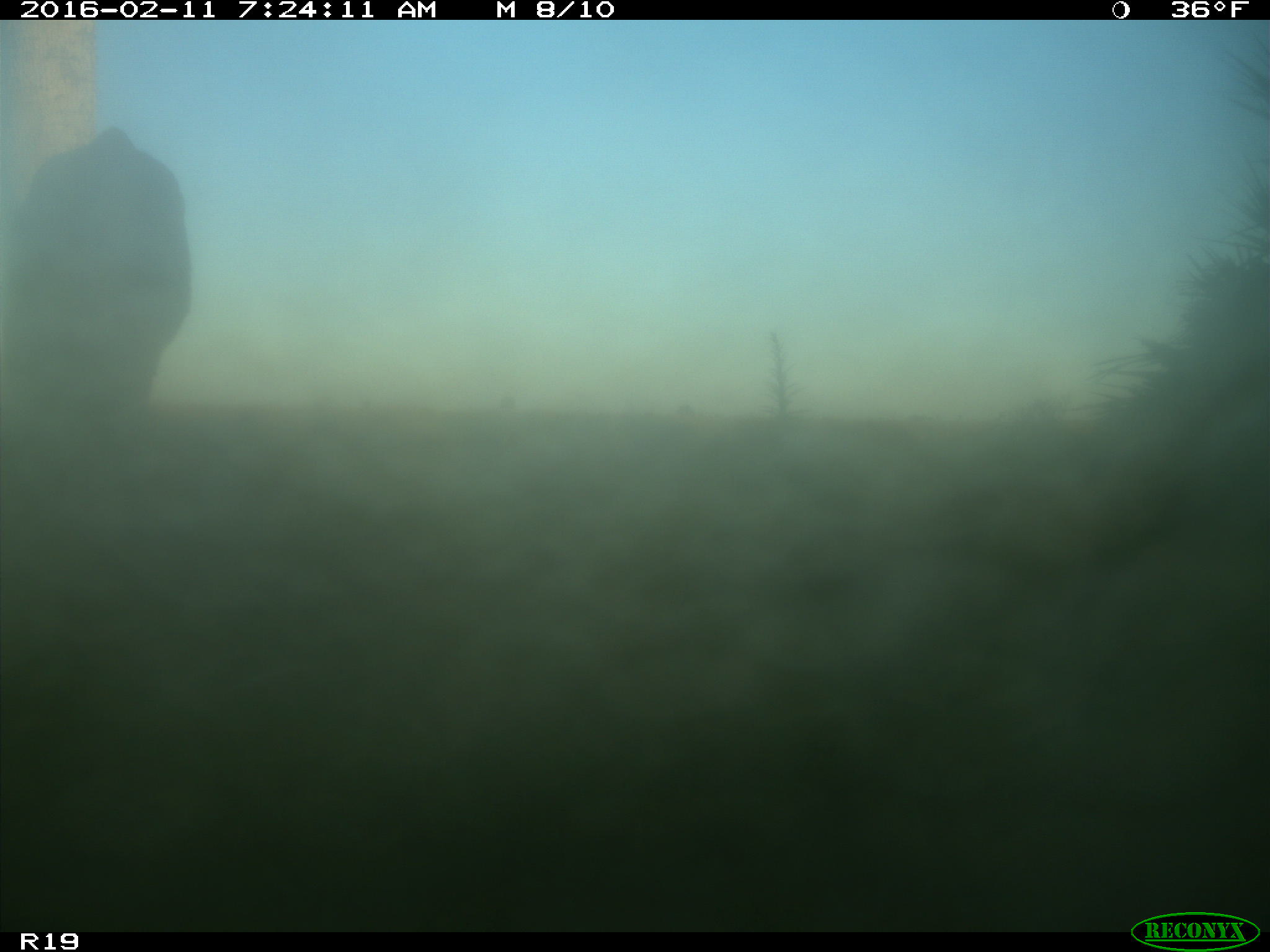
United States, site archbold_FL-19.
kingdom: Animalia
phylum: Chordata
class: Mammalia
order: Artiodactyla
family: Bovidae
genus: Bos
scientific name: Bos taurus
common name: domestic cow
Bos taurus (domestic cow).